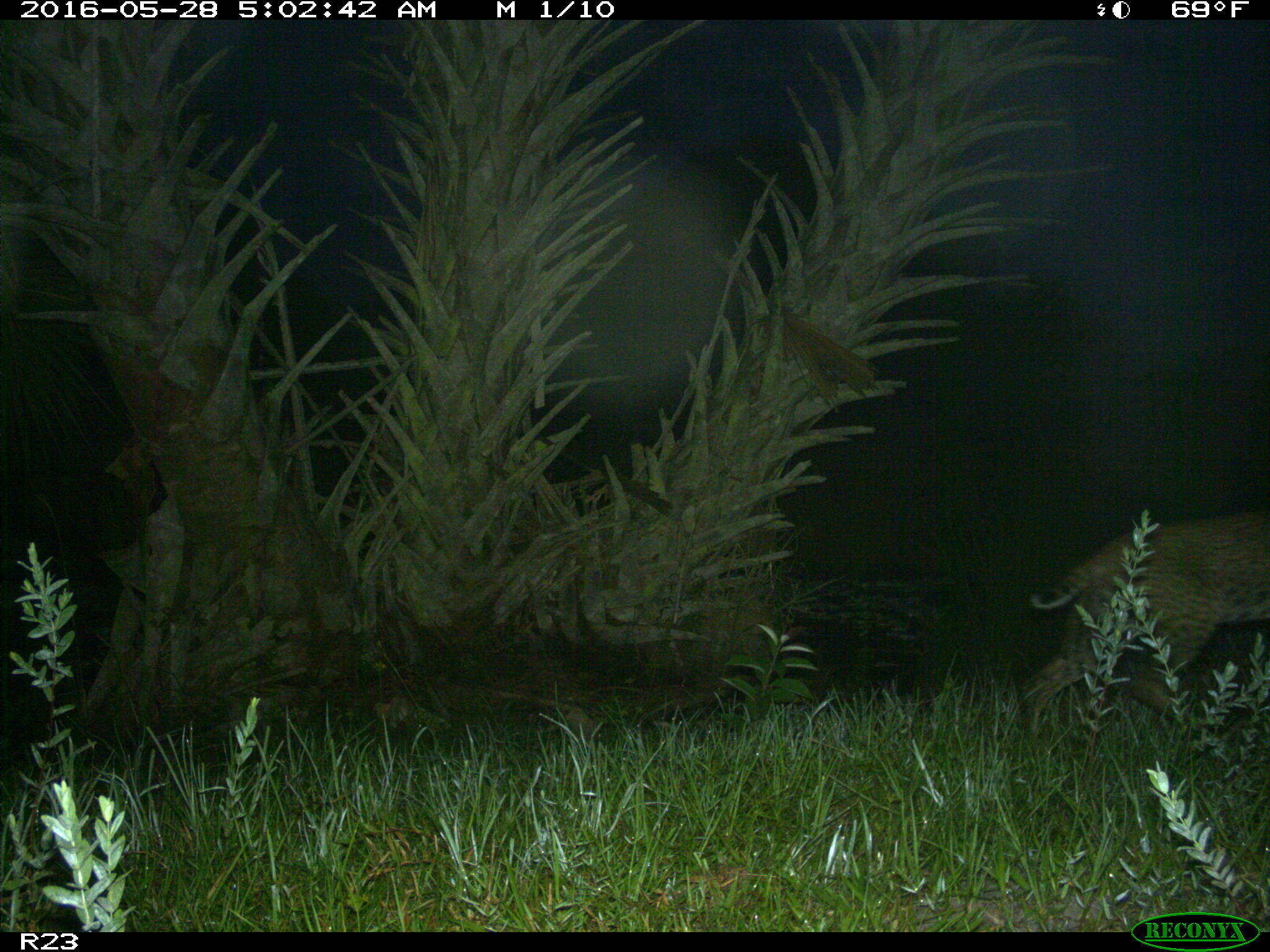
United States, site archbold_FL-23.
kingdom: Animalia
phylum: Chordata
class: Mammalia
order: Carnivora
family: Felidae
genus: Lynx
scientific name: Lynx rufus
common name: bobcat